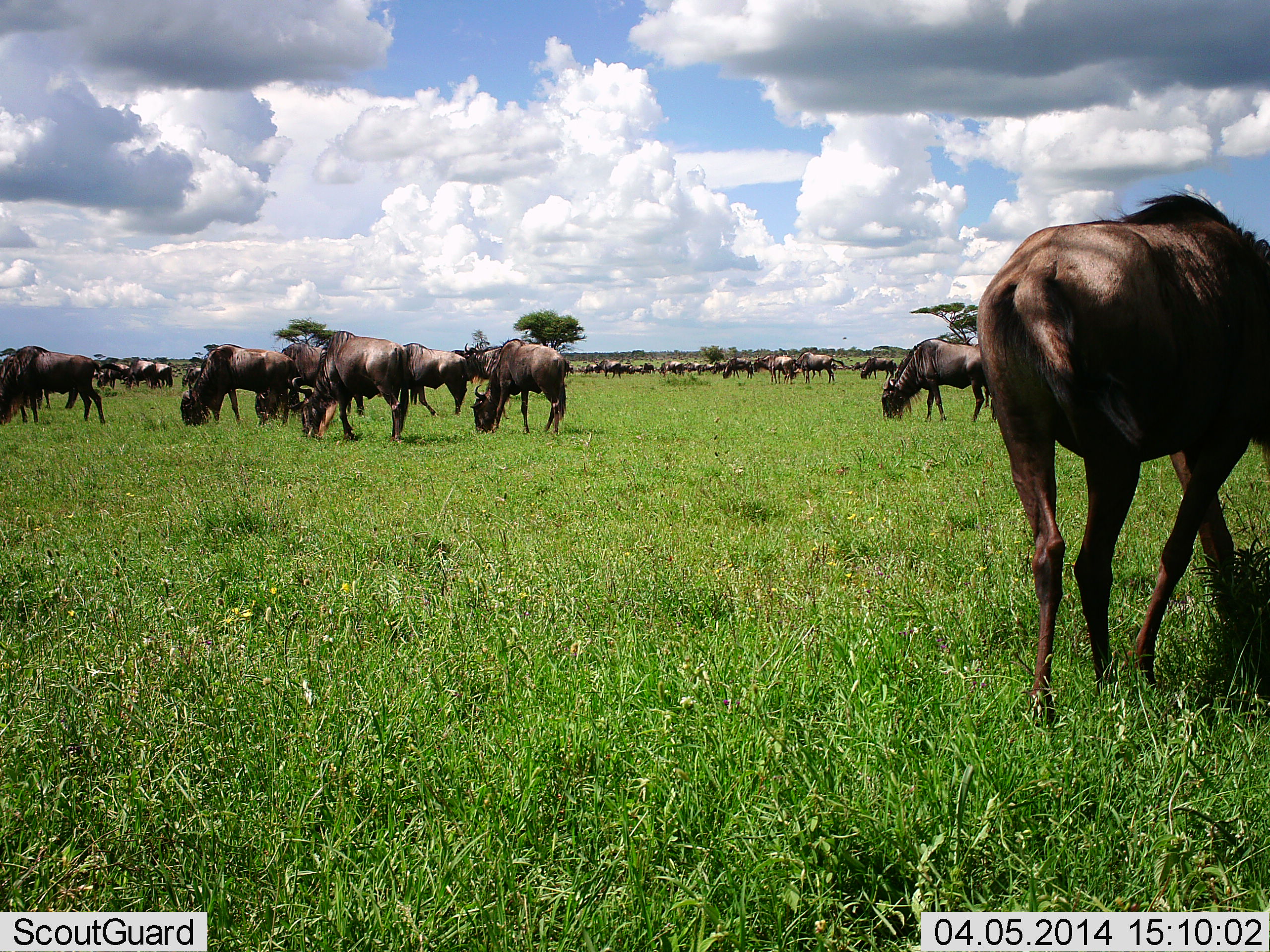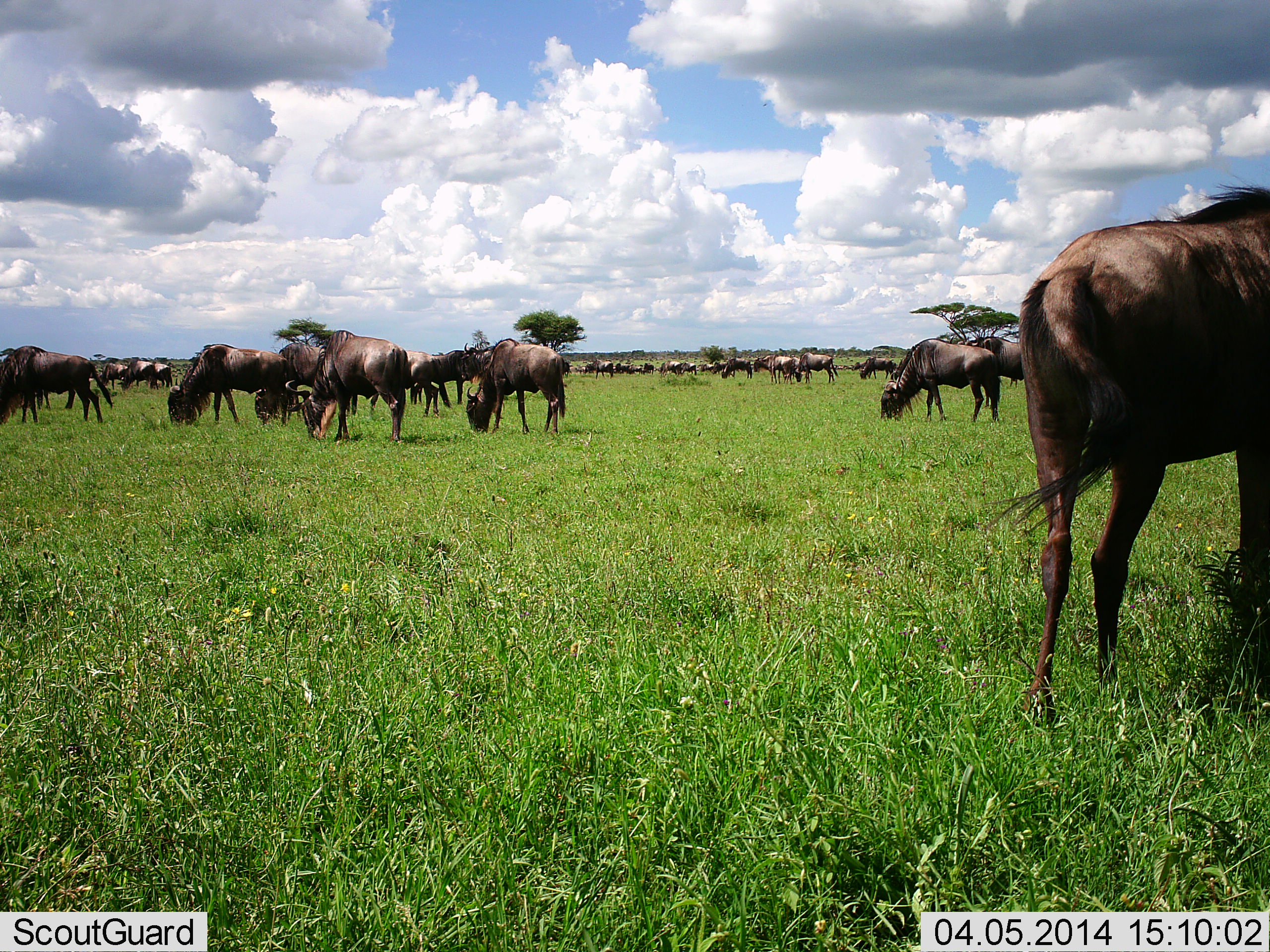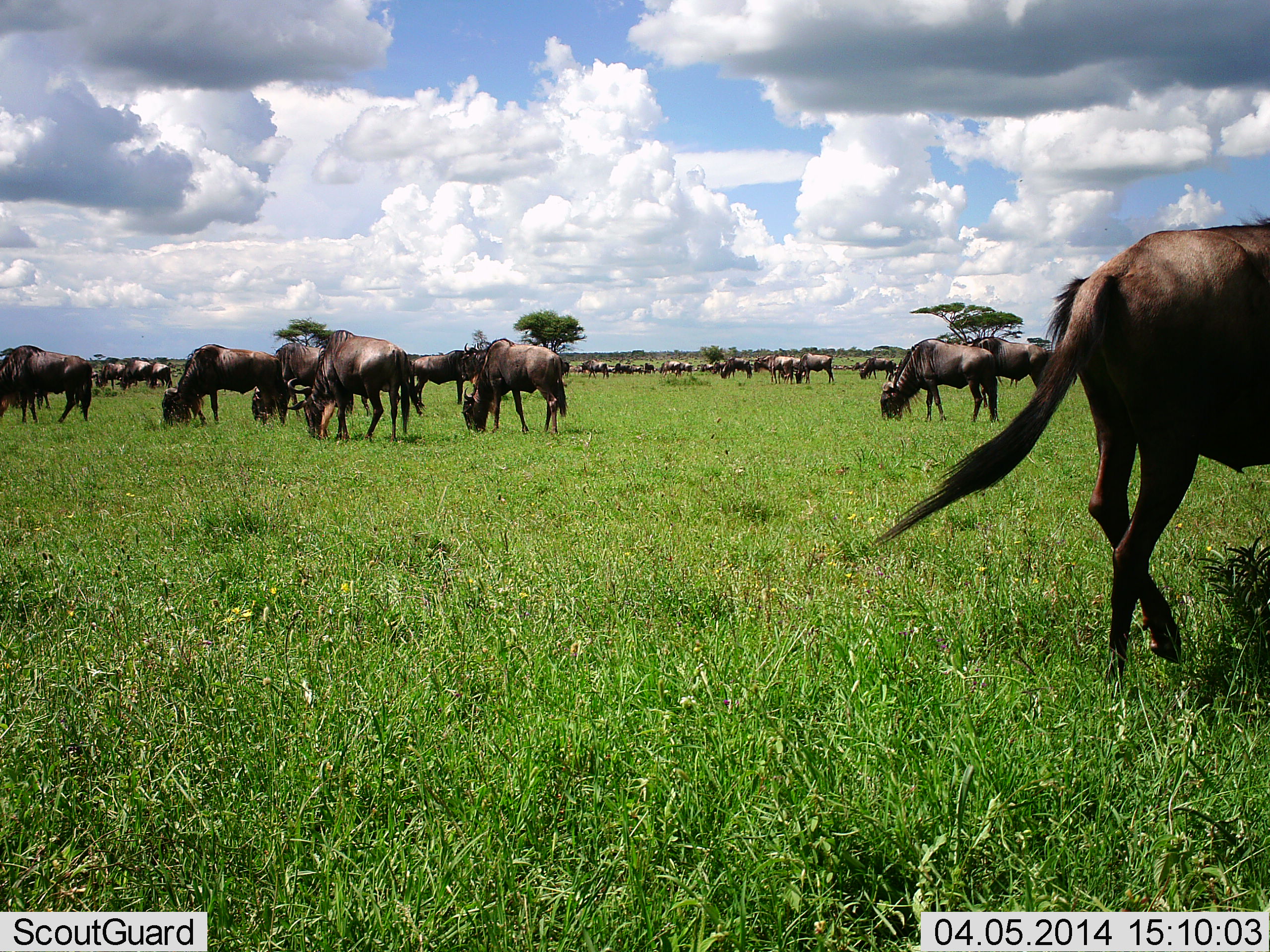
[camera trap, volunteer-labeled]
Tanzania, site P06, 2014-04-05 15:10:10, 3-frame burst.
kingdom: Animalia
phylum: Chordata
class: Mammalia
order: Artiodactyla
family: Bovidae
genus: Connochaetes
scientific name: Connochaetes taurinus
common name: blue wildebeest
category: wildebeest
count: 11-50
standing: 33%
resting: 11%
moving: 28%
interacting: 6%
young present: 0%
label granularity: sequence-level